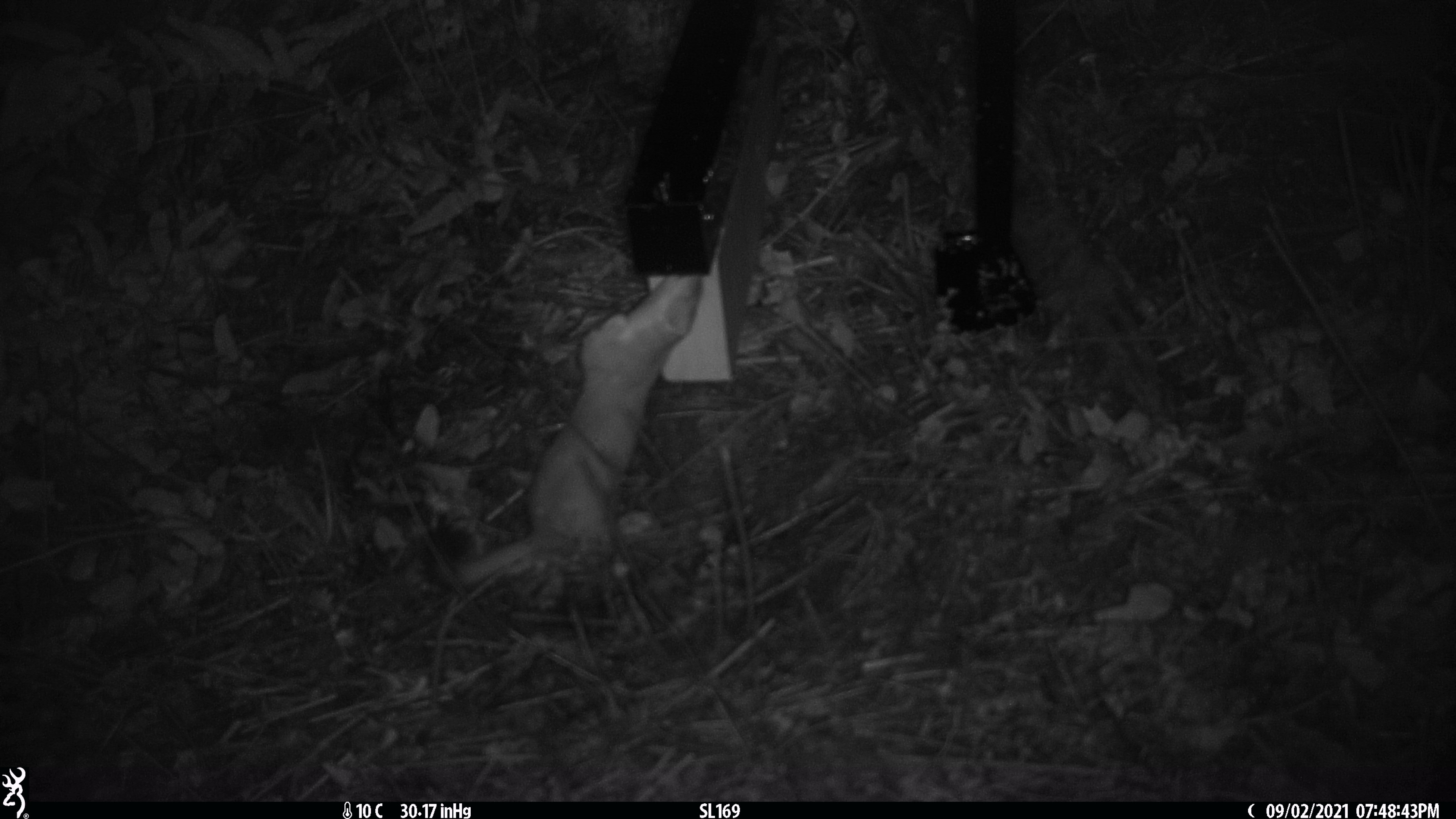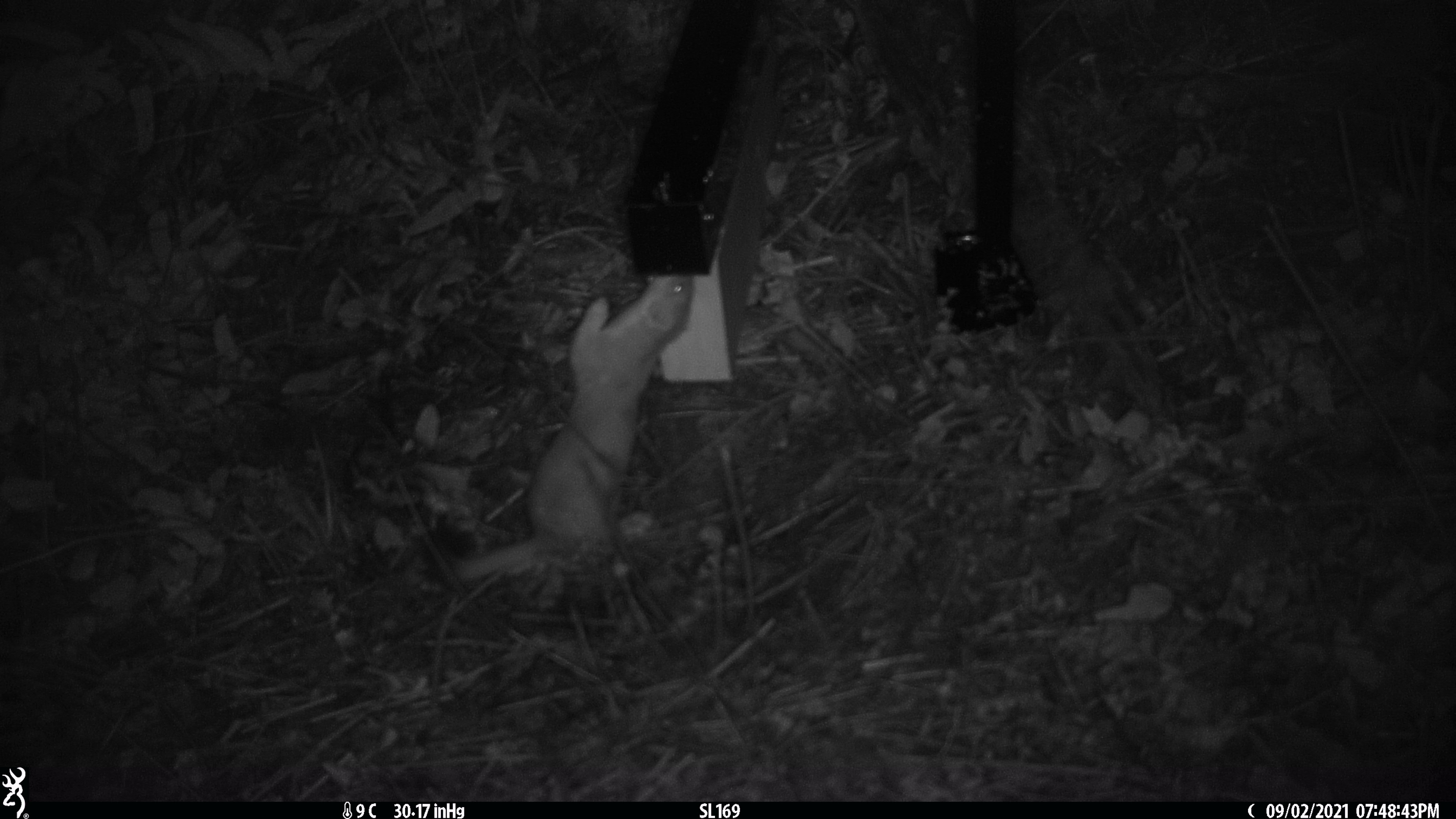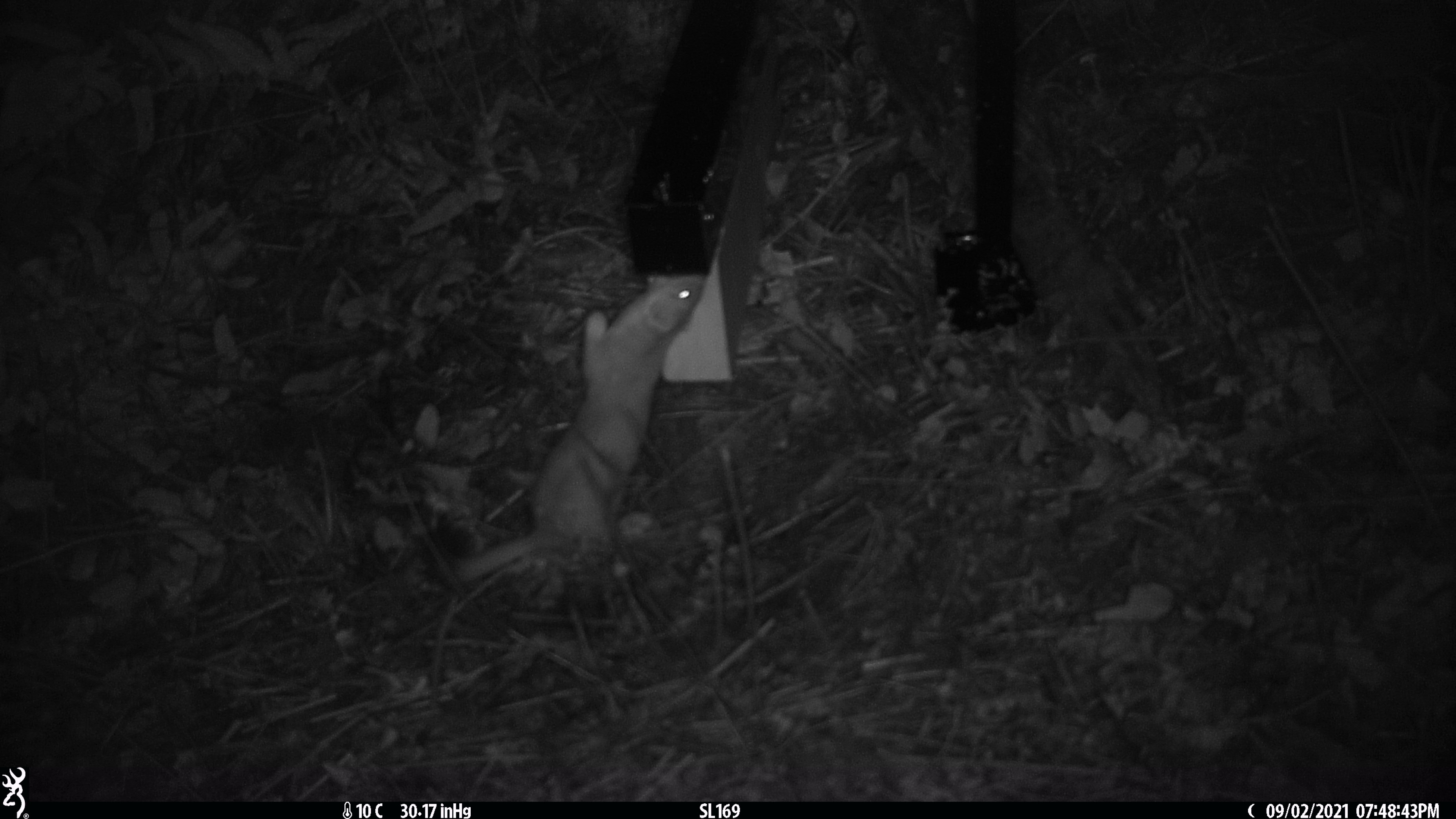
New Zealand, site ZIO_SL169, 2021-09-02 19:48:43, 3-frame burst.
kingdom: Animalia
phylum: Chordata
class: Mammalia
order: Carnivora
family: Mustelidae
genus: Mustela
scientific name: Mustela erminea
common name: stoat